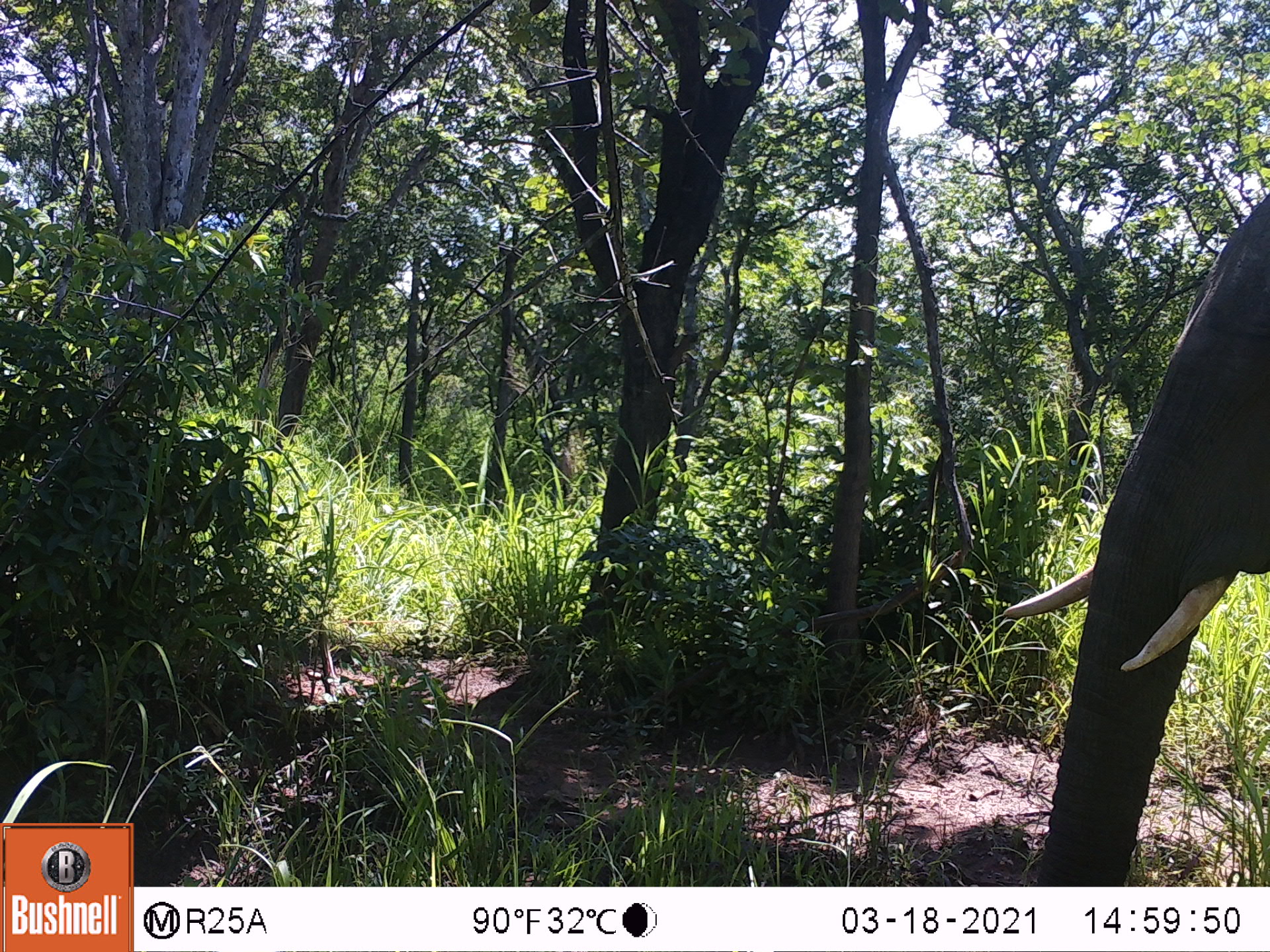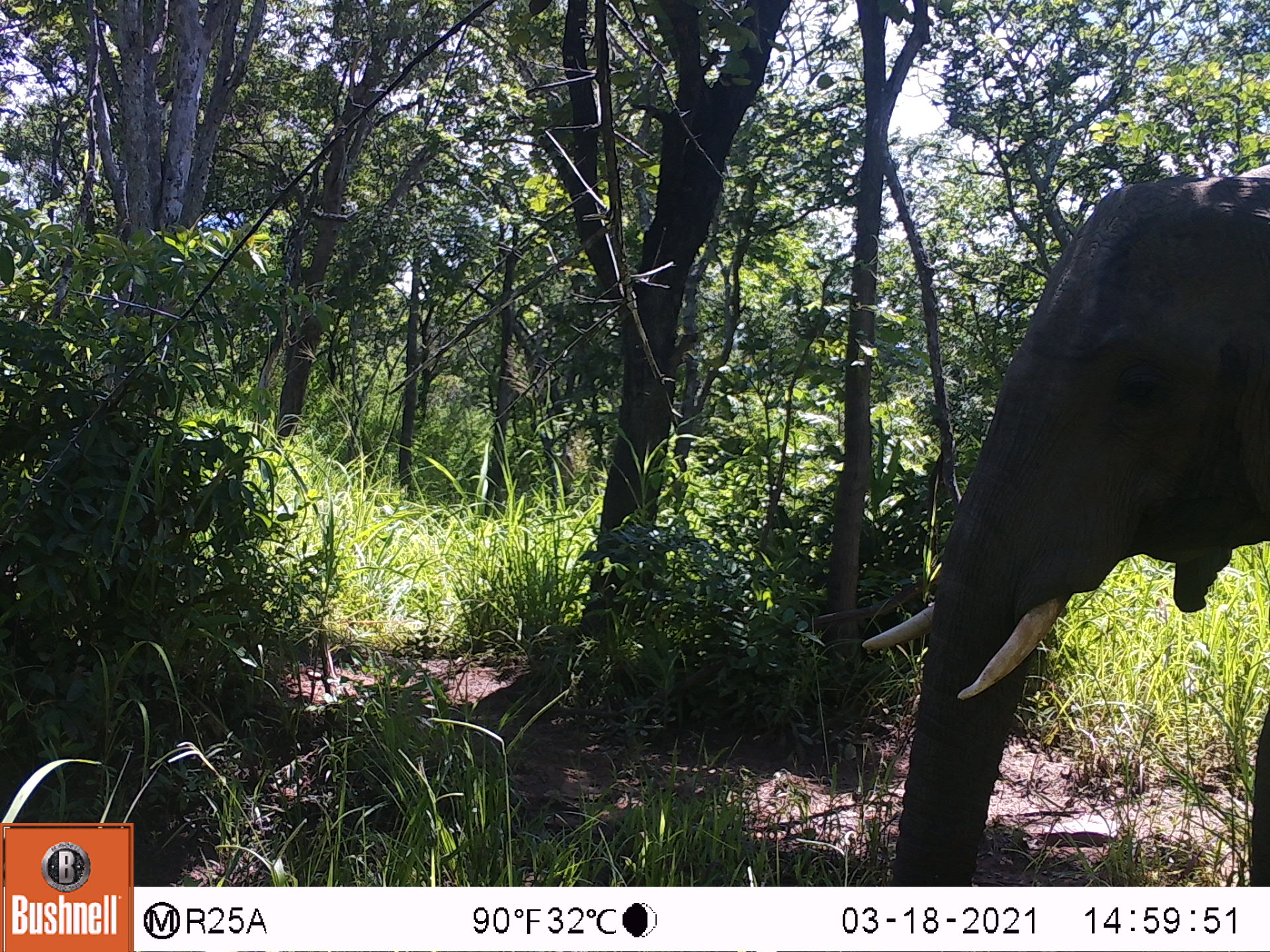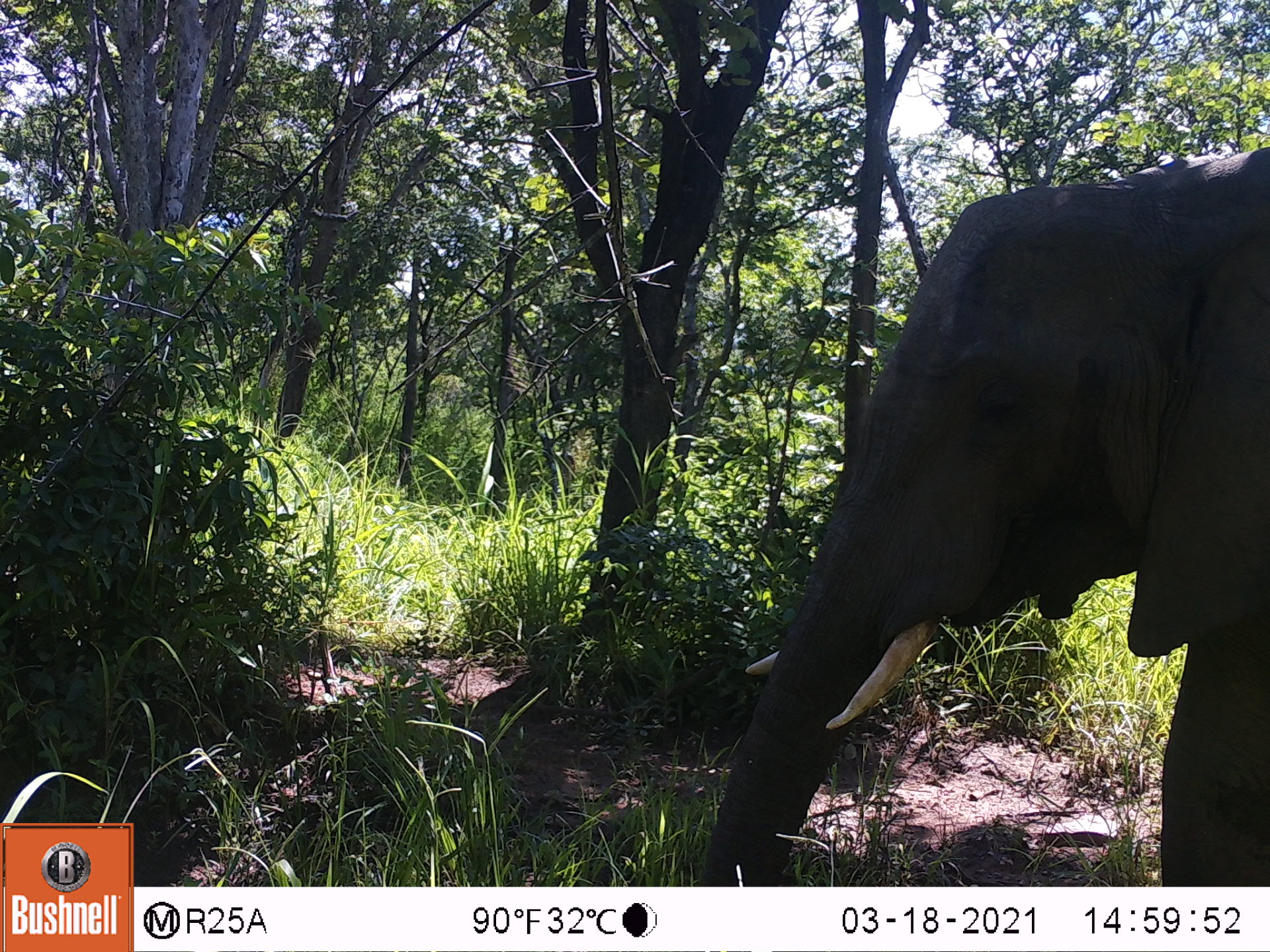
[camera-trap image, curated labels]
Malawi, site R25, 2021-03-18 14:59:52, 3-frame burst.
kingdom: Animalia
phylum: Chordata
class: Mammalia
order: Proboscidea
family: Elephantidae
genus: Loxodonta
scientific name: Loxodonta africana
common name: african savanna elephant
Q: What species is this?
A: African savanna elephant (Loxodonta africana).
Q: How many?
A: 1.